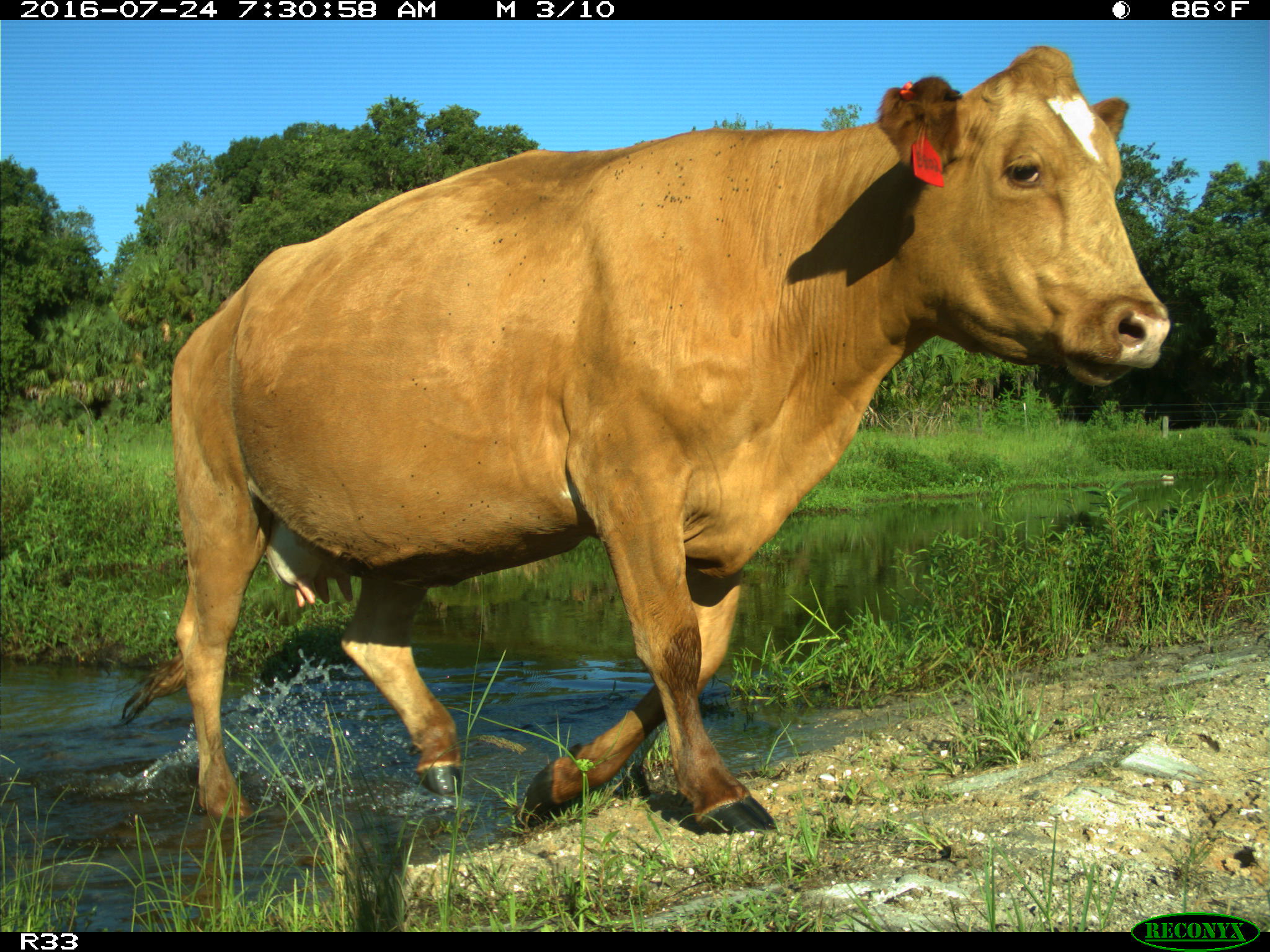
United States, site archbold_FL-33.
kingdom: Animalia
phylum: Chordata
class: Mammalia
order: Artiodactyla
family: Bovidae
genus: Bos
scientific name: Bos taurus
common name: domestic cow